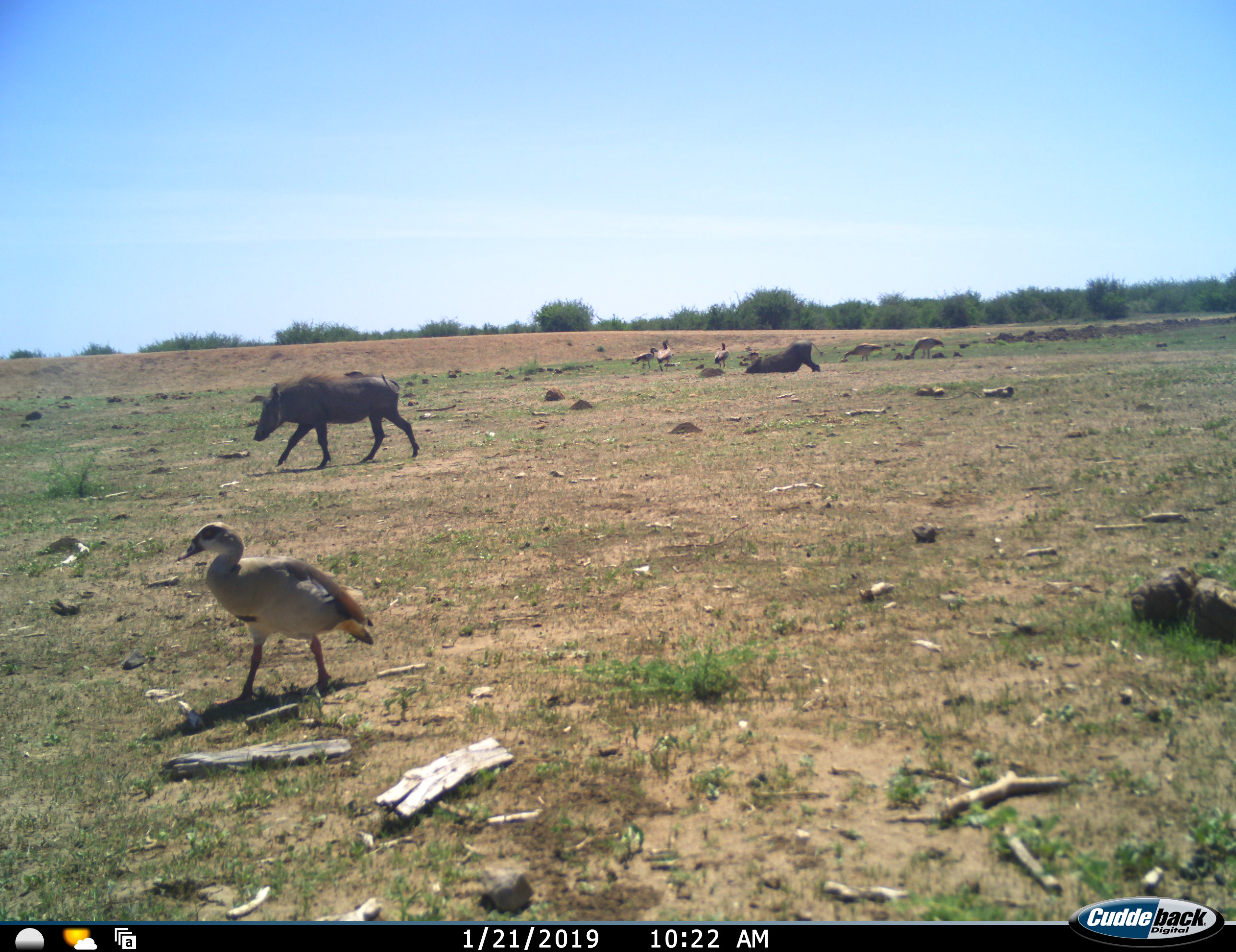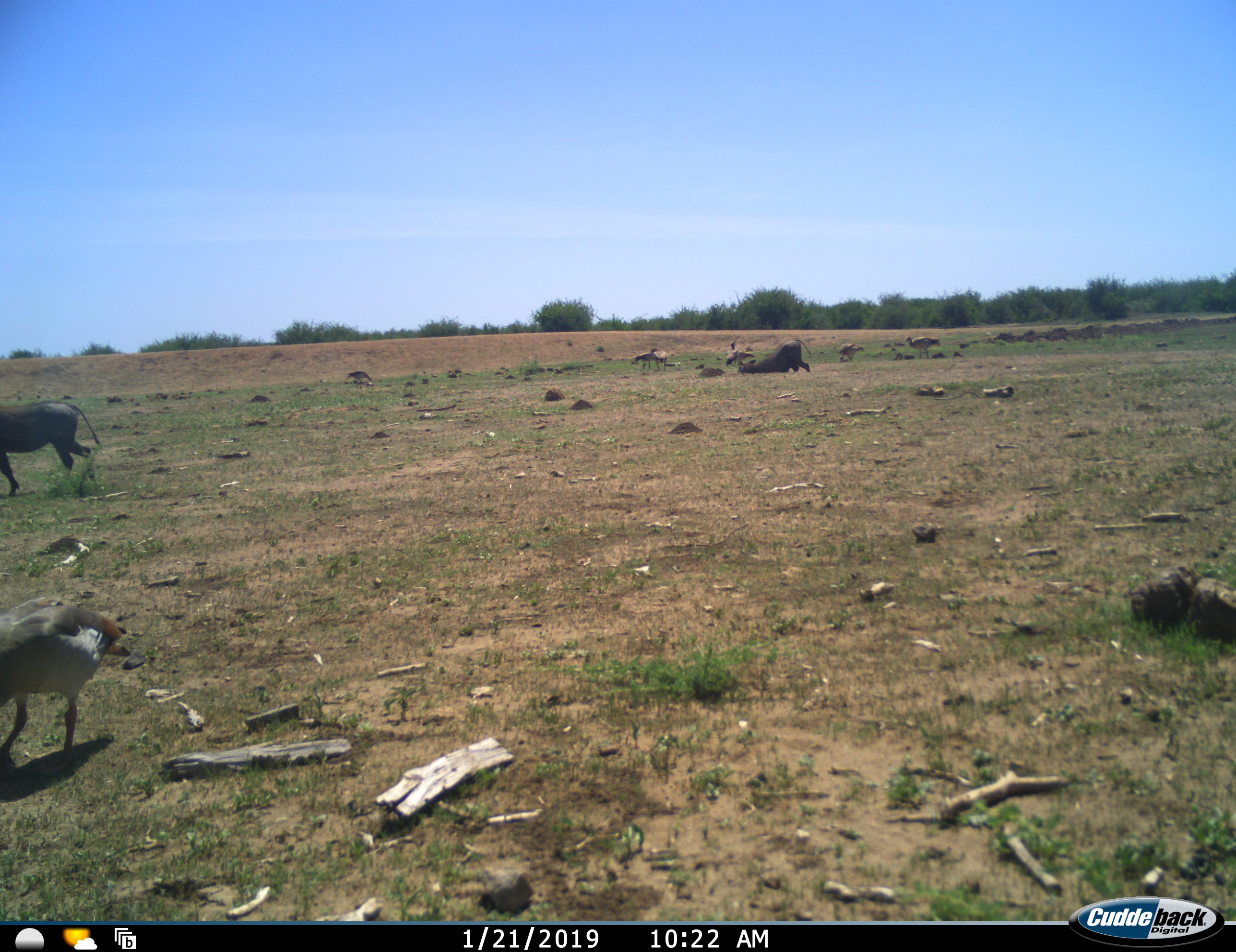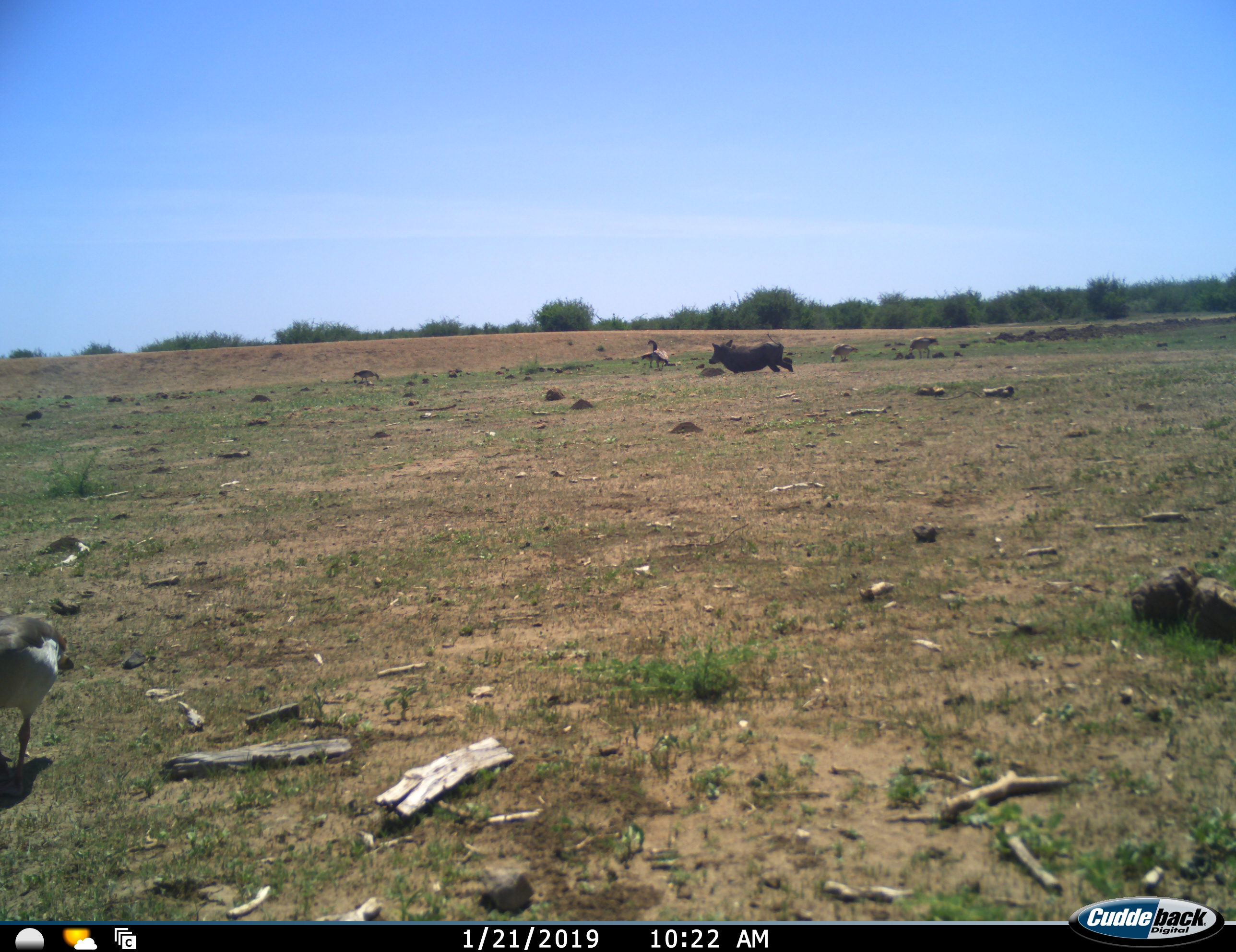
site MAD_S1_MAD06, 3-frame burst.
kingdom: Animalia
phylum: Chordata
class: Aves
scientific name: Aves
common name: bird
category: birdother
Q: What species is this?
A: Birdother (bird) (Aves).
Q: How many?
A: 7.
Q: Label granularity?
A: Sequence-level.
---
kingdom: Animalia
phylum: Chordata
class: Mammalia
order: Artiodactyla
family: Suidae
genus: Phacochoerus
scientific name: Phacochoerus africanus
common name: warthog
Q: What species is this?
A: Warthog (Phacochoerus africanus).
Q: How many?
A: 2.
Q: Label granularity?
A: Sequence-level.